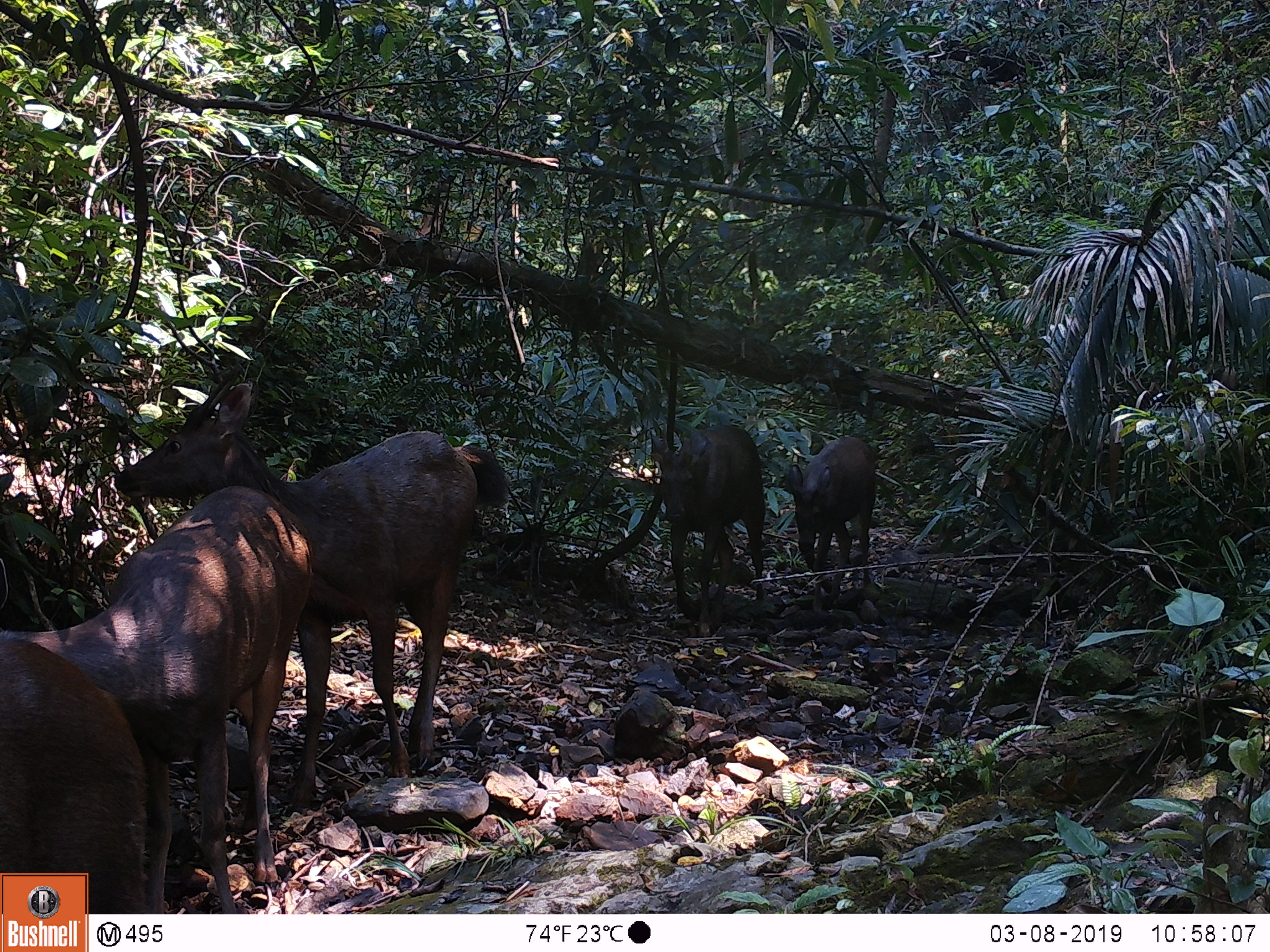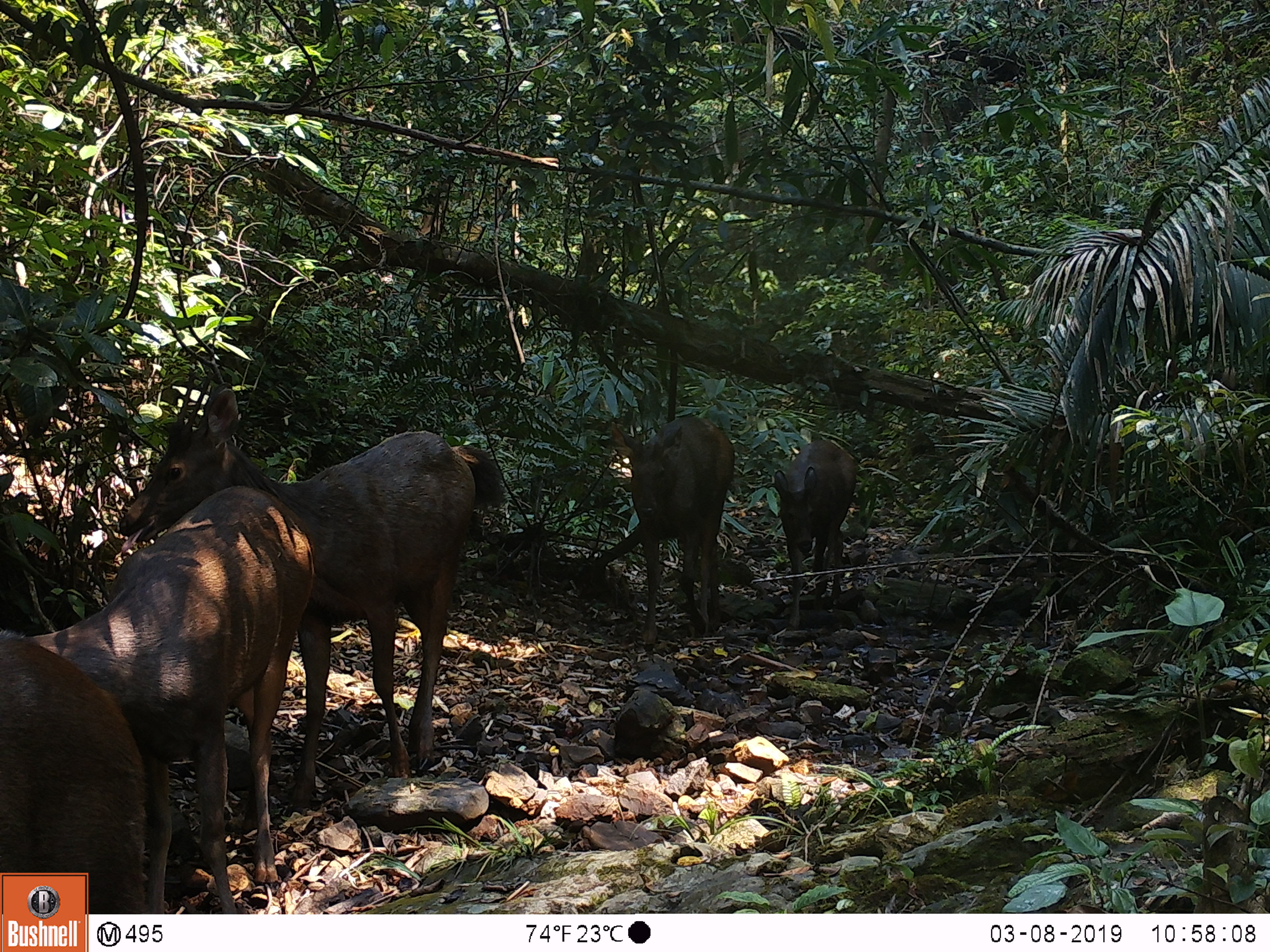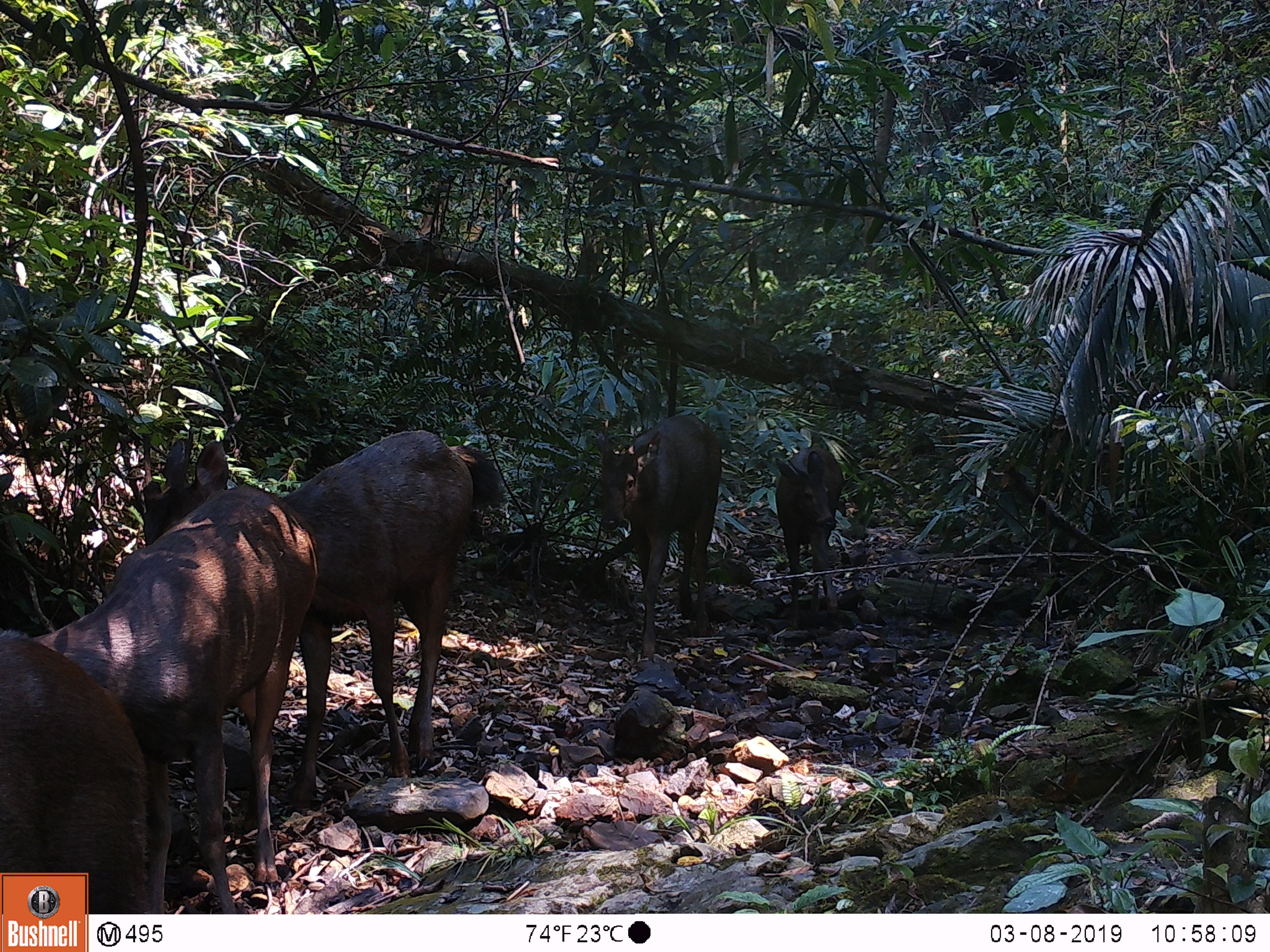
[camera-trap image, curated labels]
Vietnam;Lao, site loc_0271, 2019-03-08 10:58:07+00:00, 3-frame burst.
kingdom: Animalia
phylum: Chordata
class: Mammalia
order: Artiodactyla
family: Cervidae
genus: Rusa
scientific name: Rusa unicolor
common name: sambar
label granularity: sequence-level